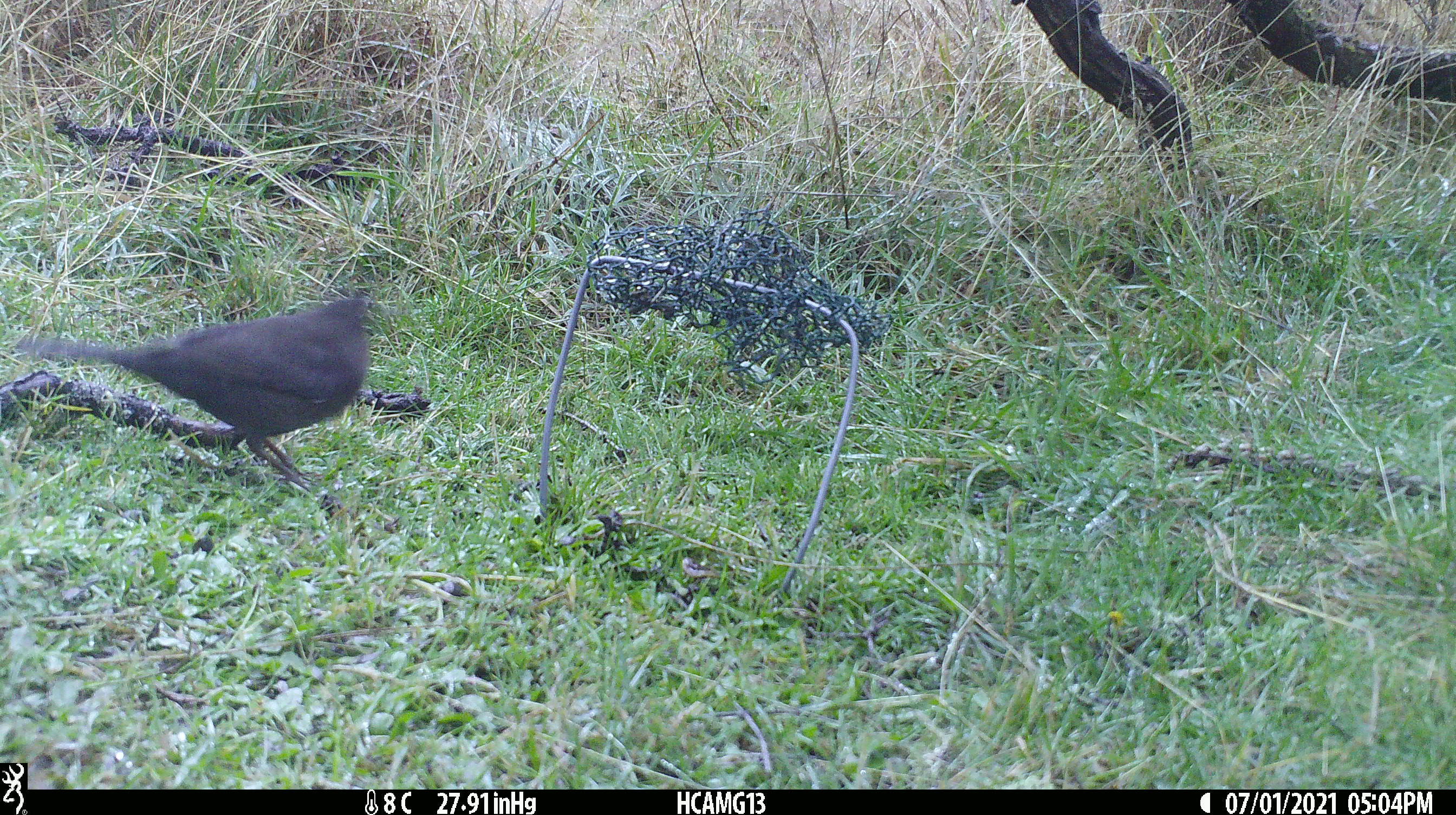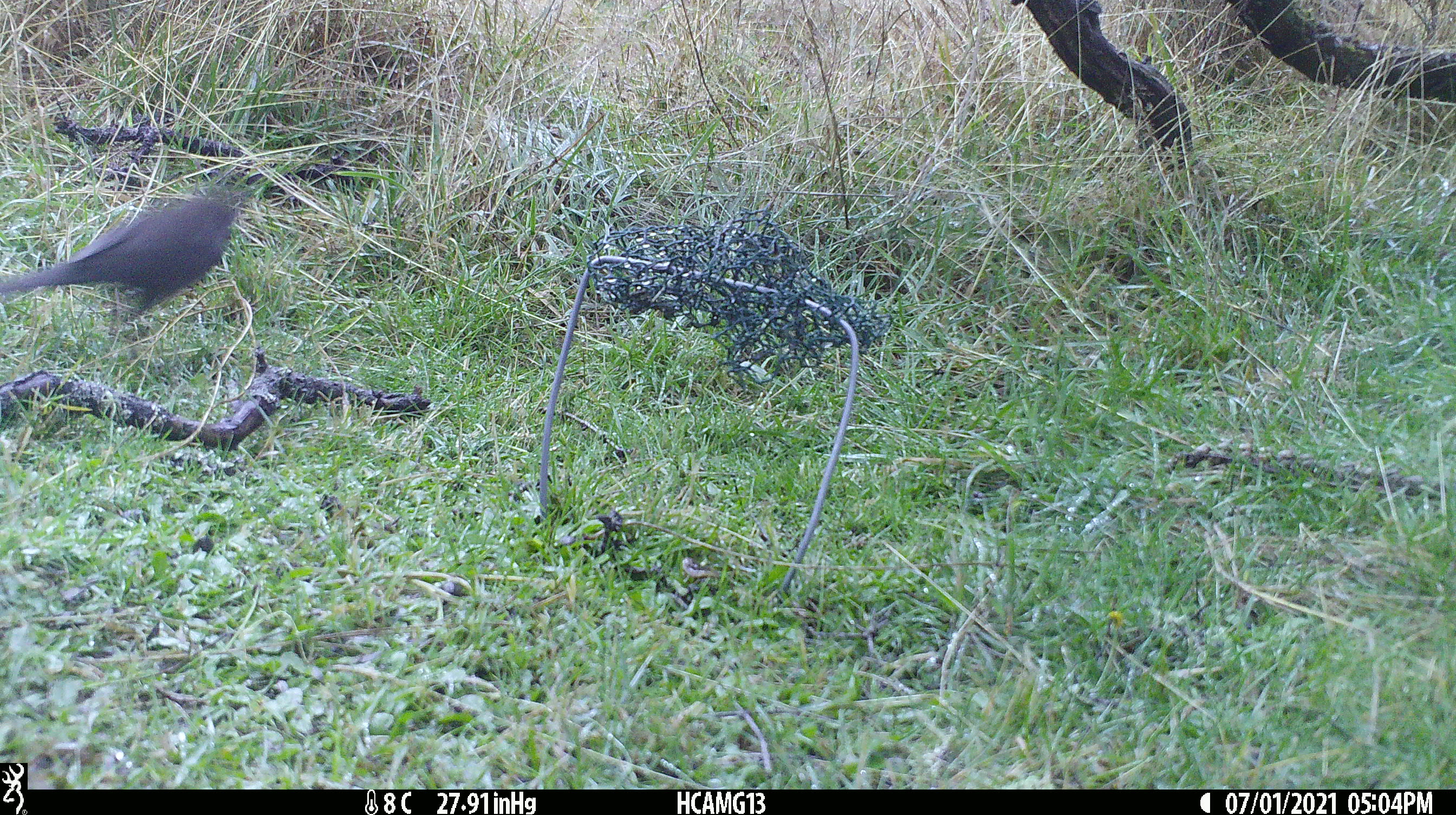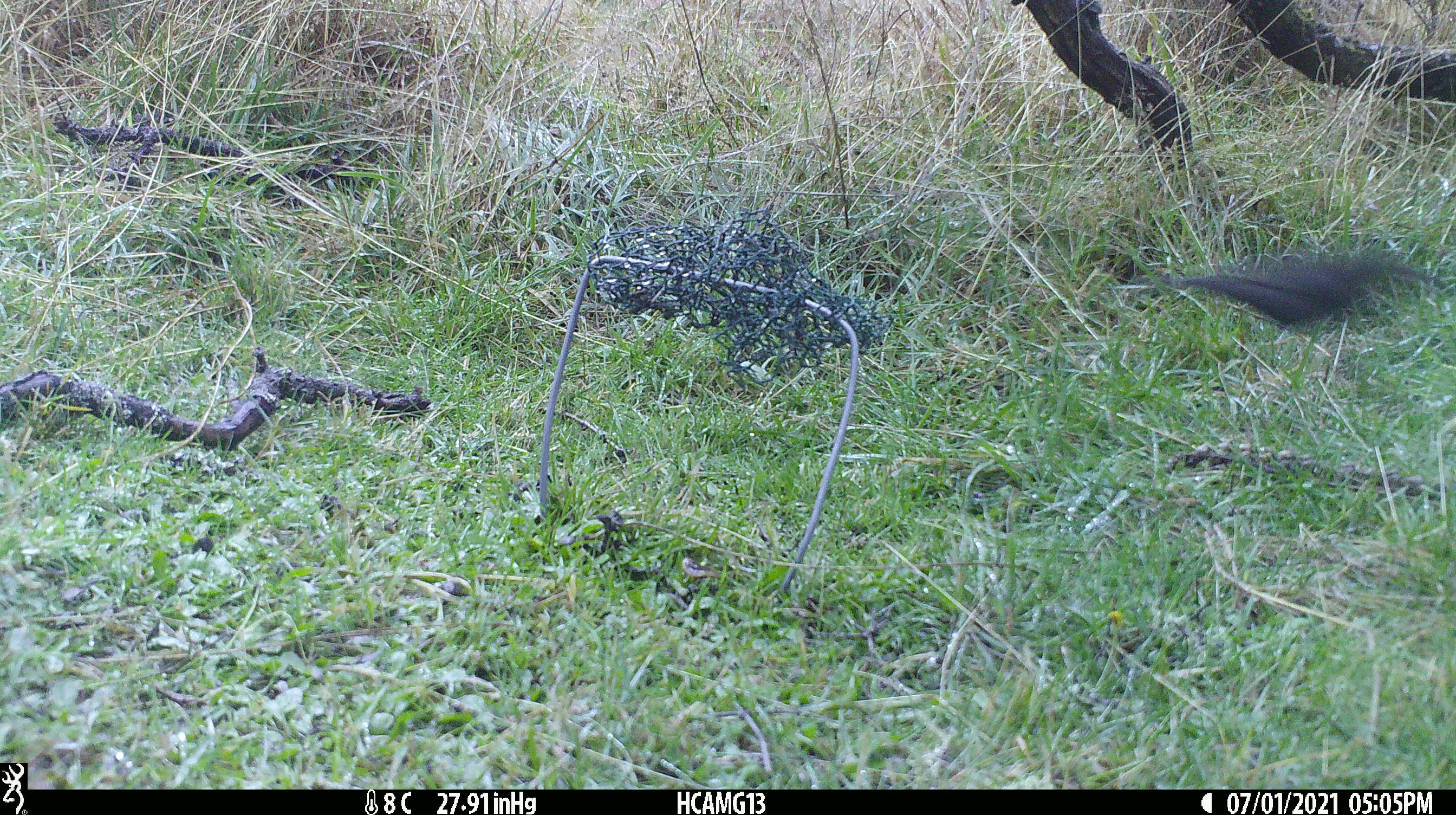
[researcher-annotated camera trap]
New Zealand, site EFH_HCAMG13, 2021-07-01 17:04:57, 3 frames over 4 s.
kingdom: Animalia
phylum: Chordata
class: Aves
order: Passeriformes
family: Turdidae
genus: Turdus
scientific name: Turdus merula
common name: eurasian blackbird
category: blackbird